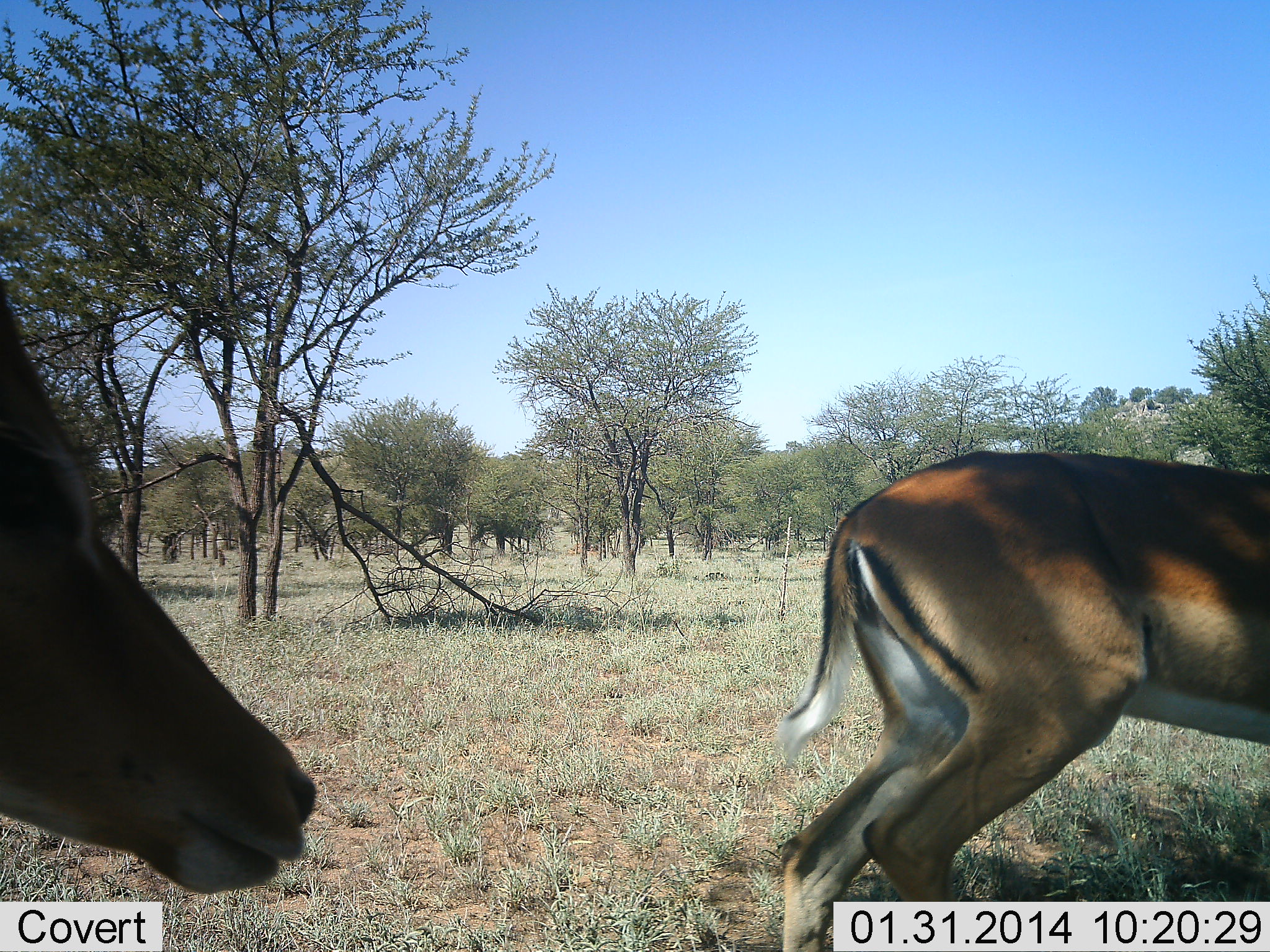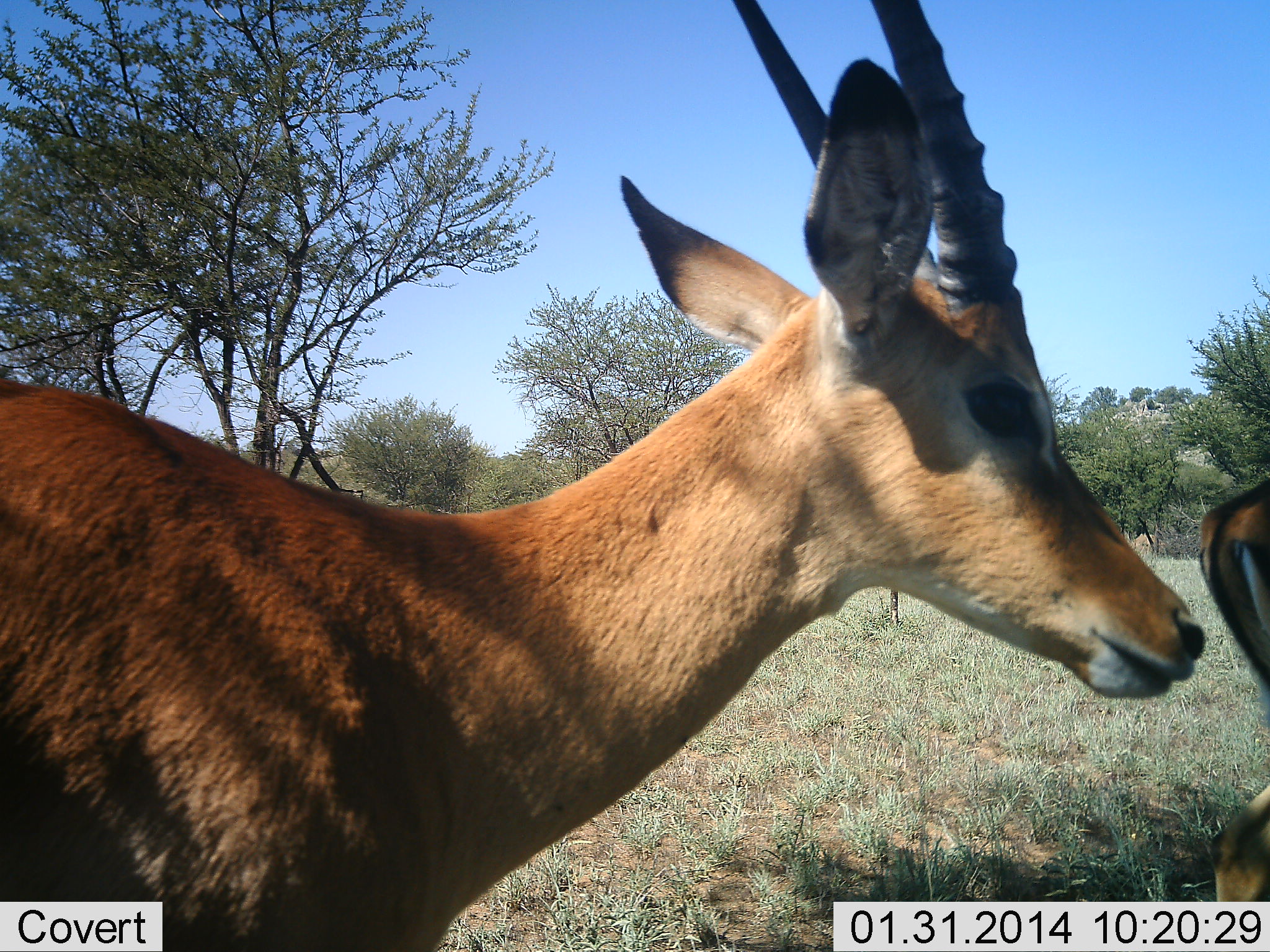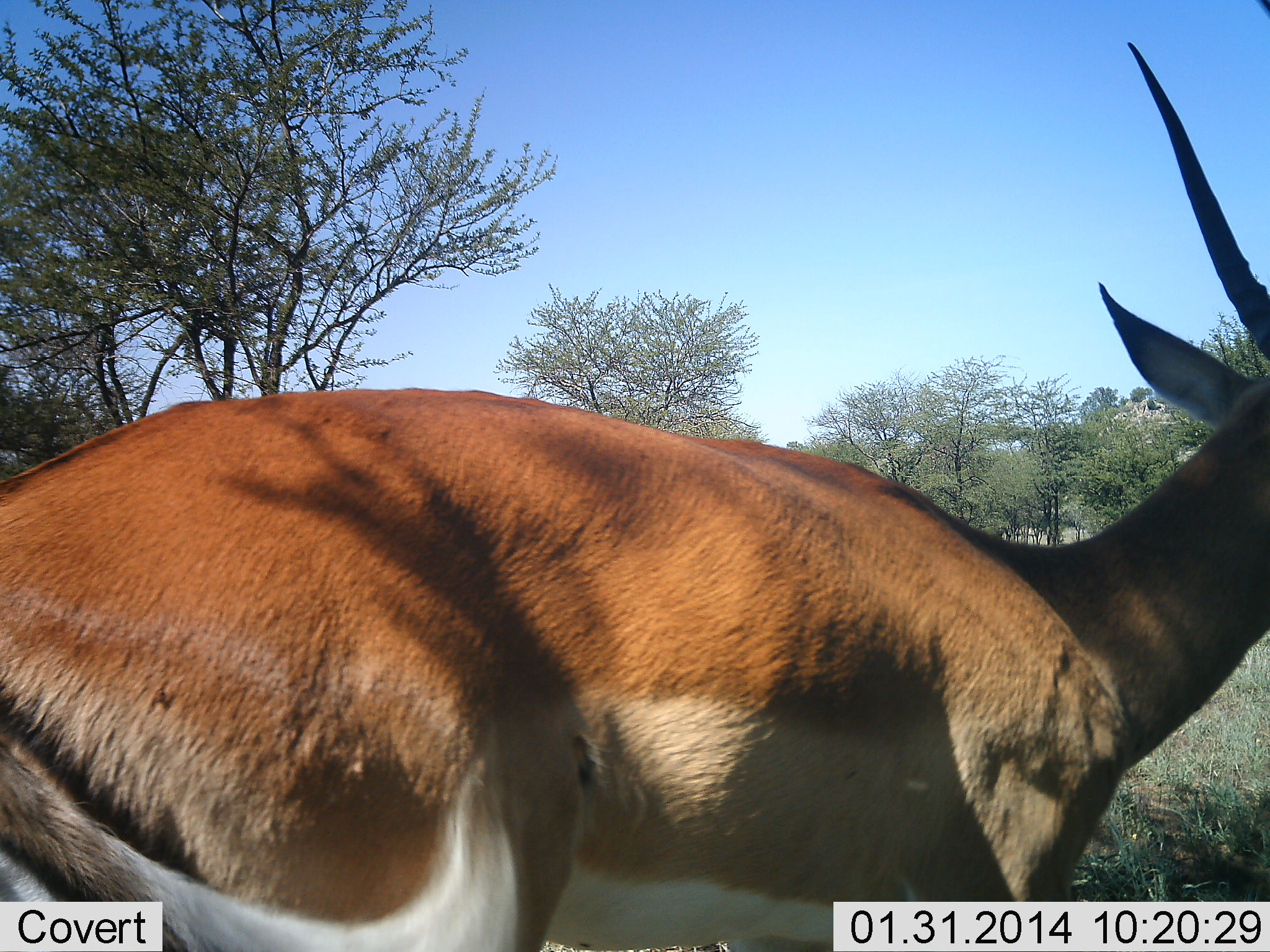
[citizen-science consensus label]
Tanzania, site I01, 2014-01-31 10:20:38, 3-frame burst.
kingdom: Animalia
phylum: Chordata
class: Mammalia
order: Artiodactyla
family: Bovidae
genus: Aepyceros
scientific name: Aepyceros melampus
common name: impala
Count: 2.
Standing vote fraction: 12%.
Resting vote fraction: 0%.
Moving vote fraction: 94%.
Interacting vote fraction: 0%.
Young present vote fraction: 0%.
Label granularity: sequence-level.